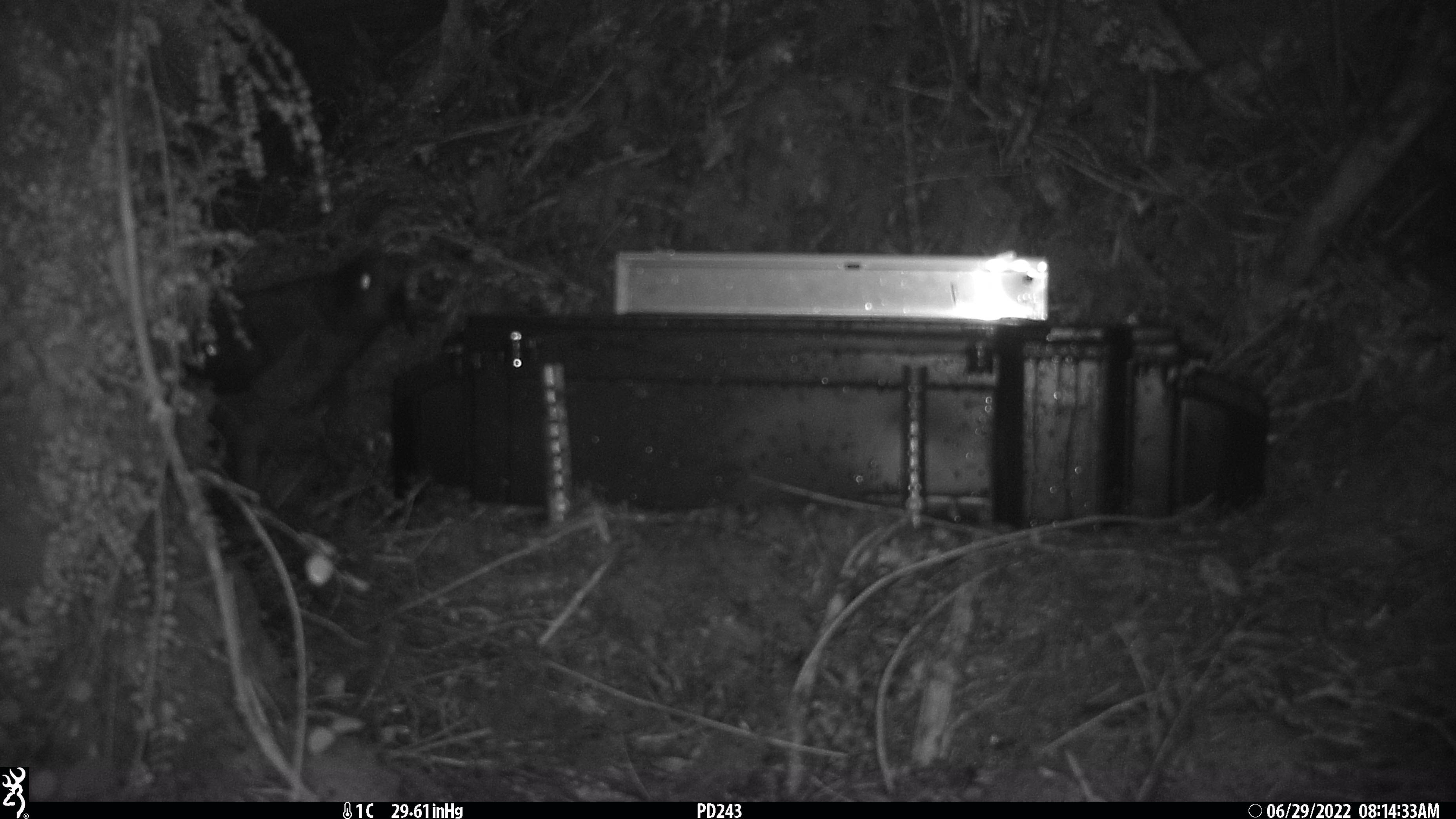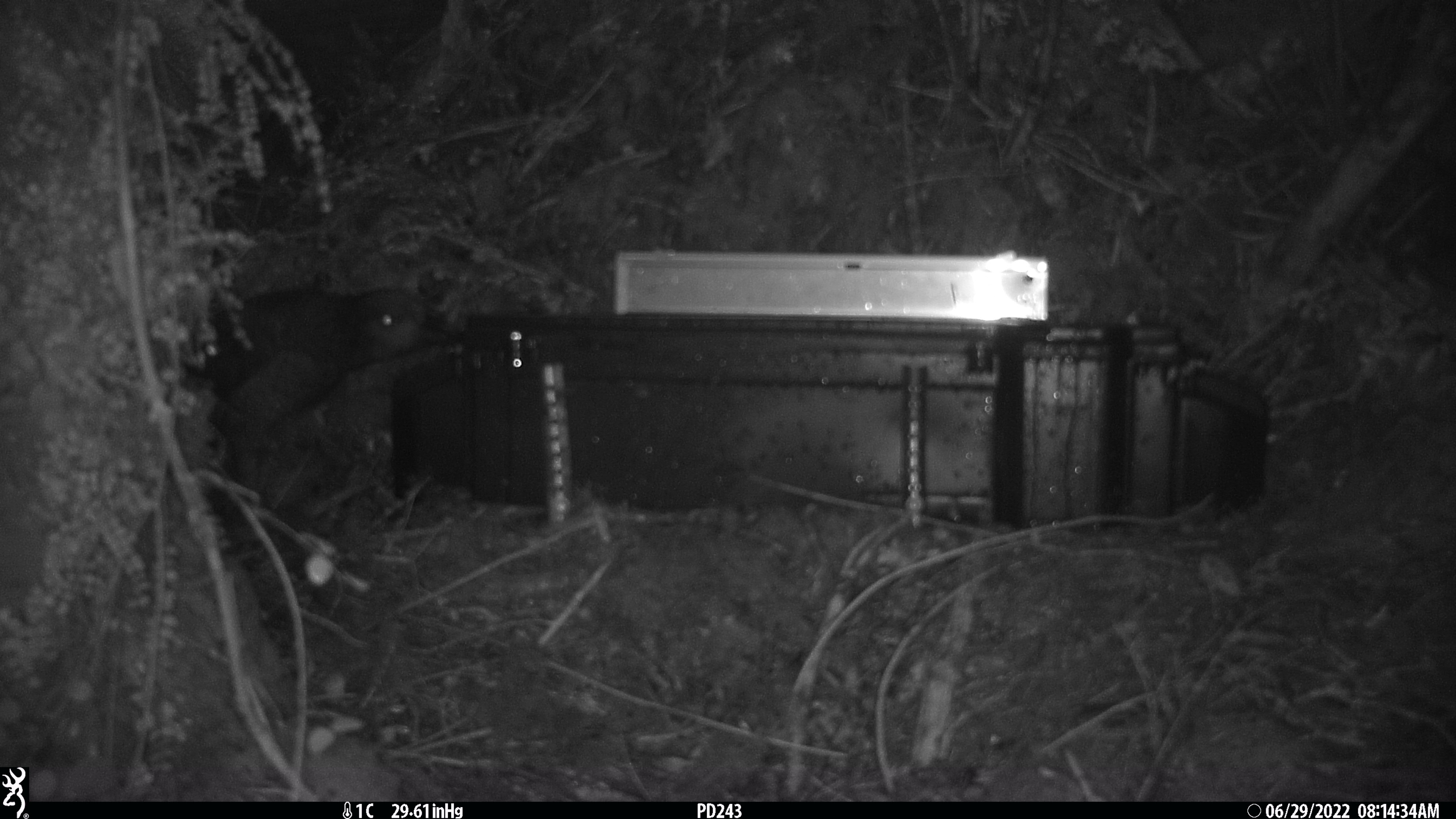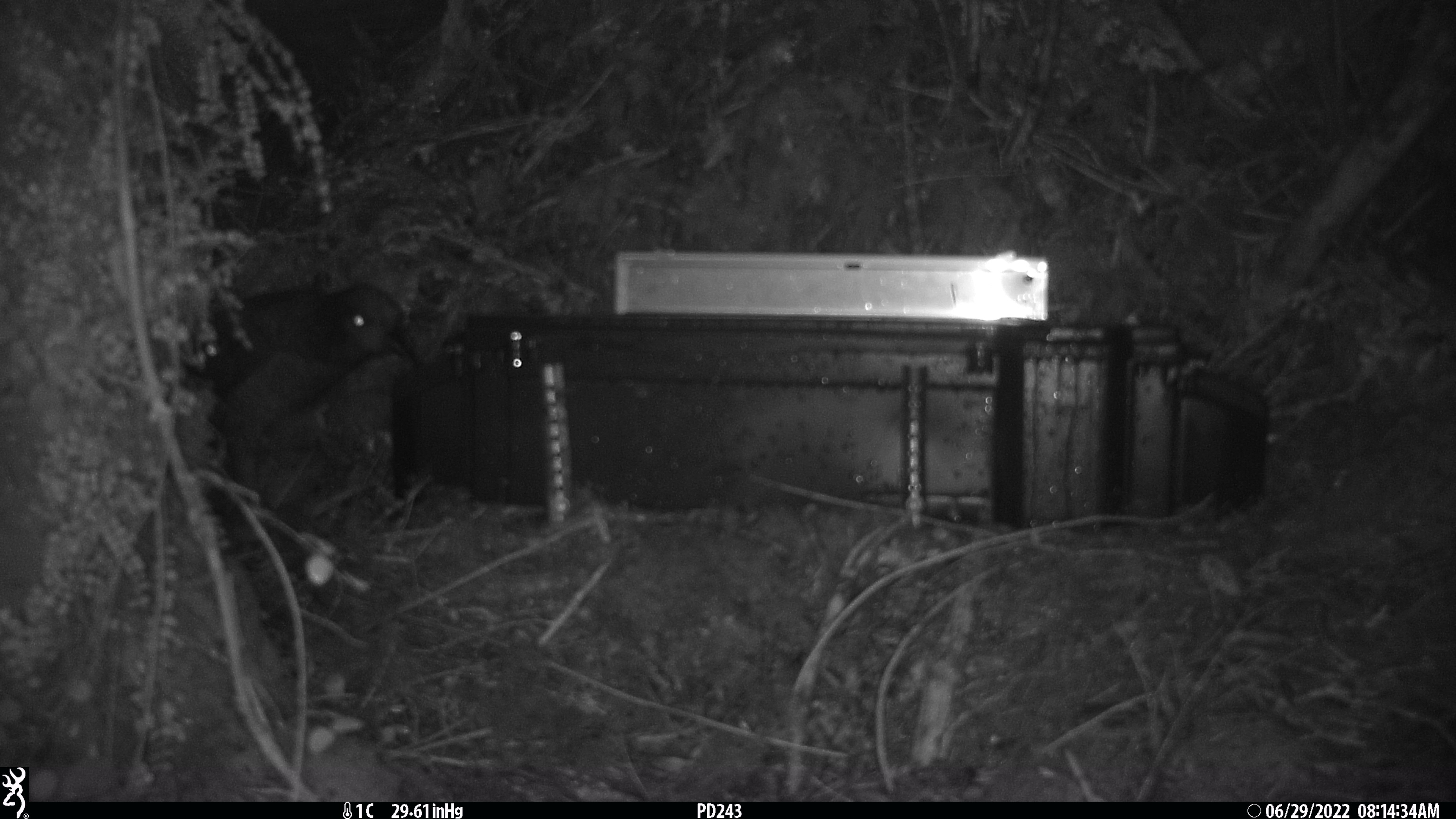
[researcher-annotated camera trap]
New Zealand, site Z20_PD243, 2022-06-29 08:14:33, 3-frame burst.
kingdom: Animalia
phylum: Chordata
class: Aves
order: Psittaciformes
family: Strigopidae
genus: Nestor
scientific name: Nestor notabilis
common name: kea